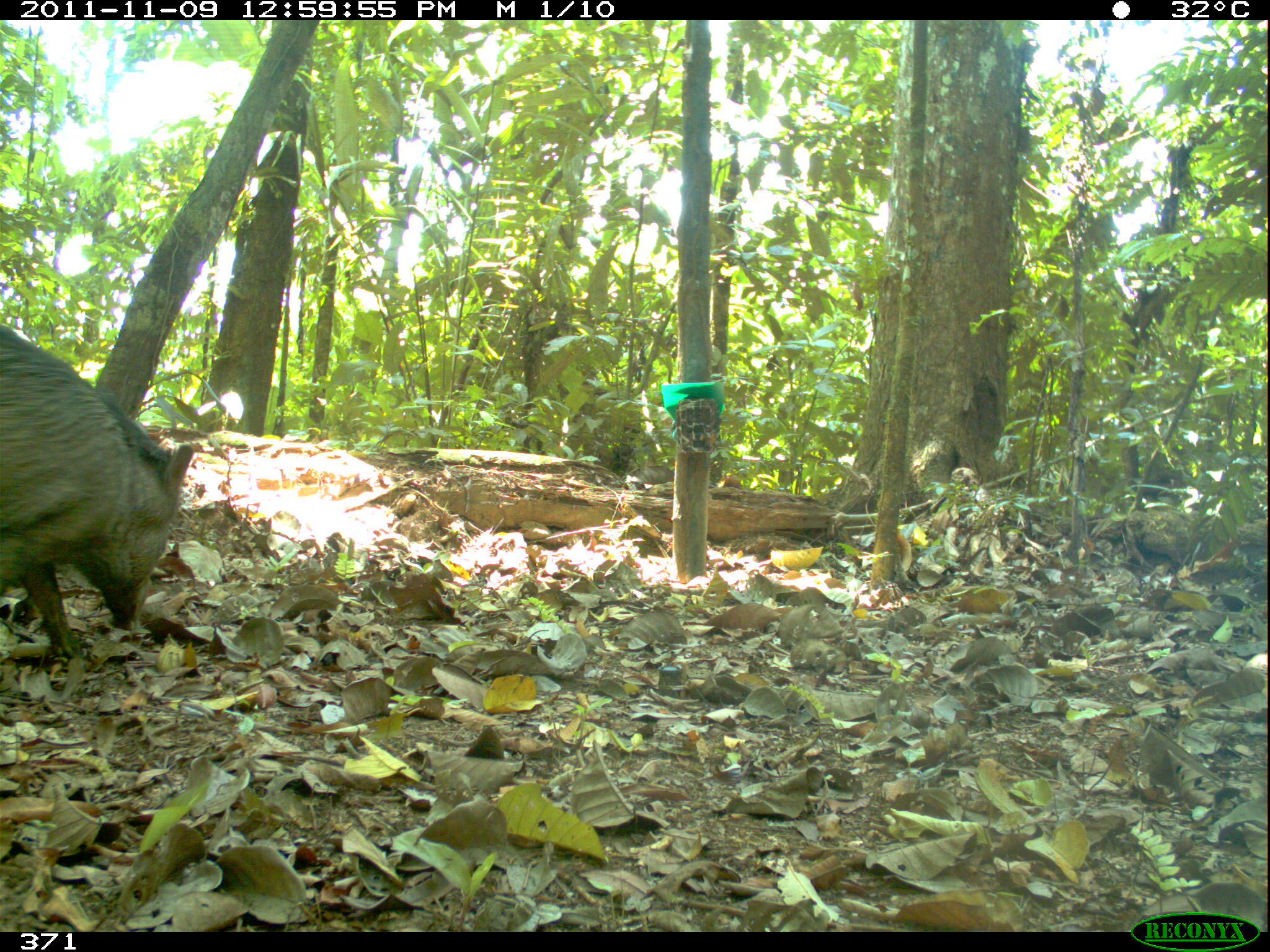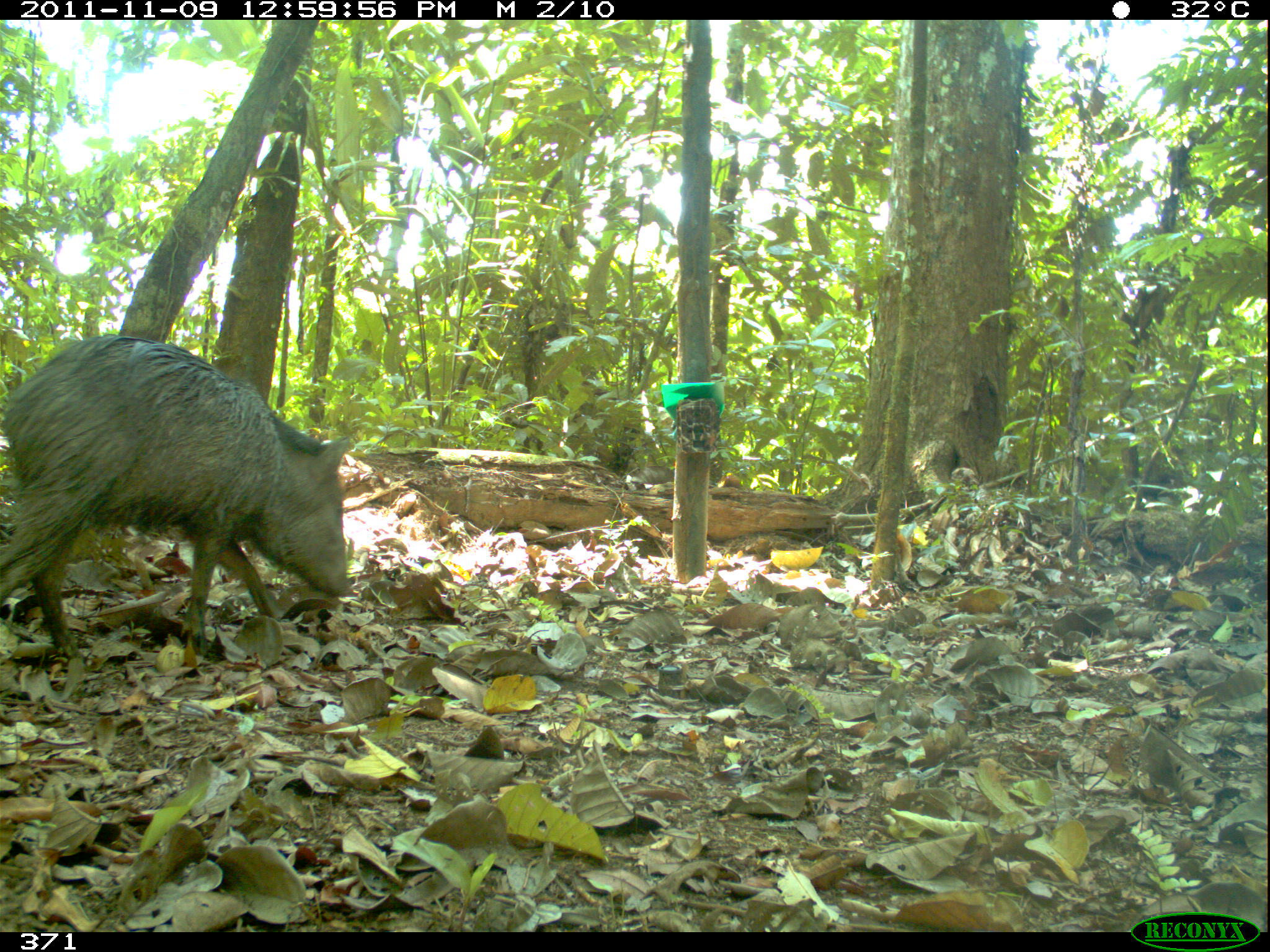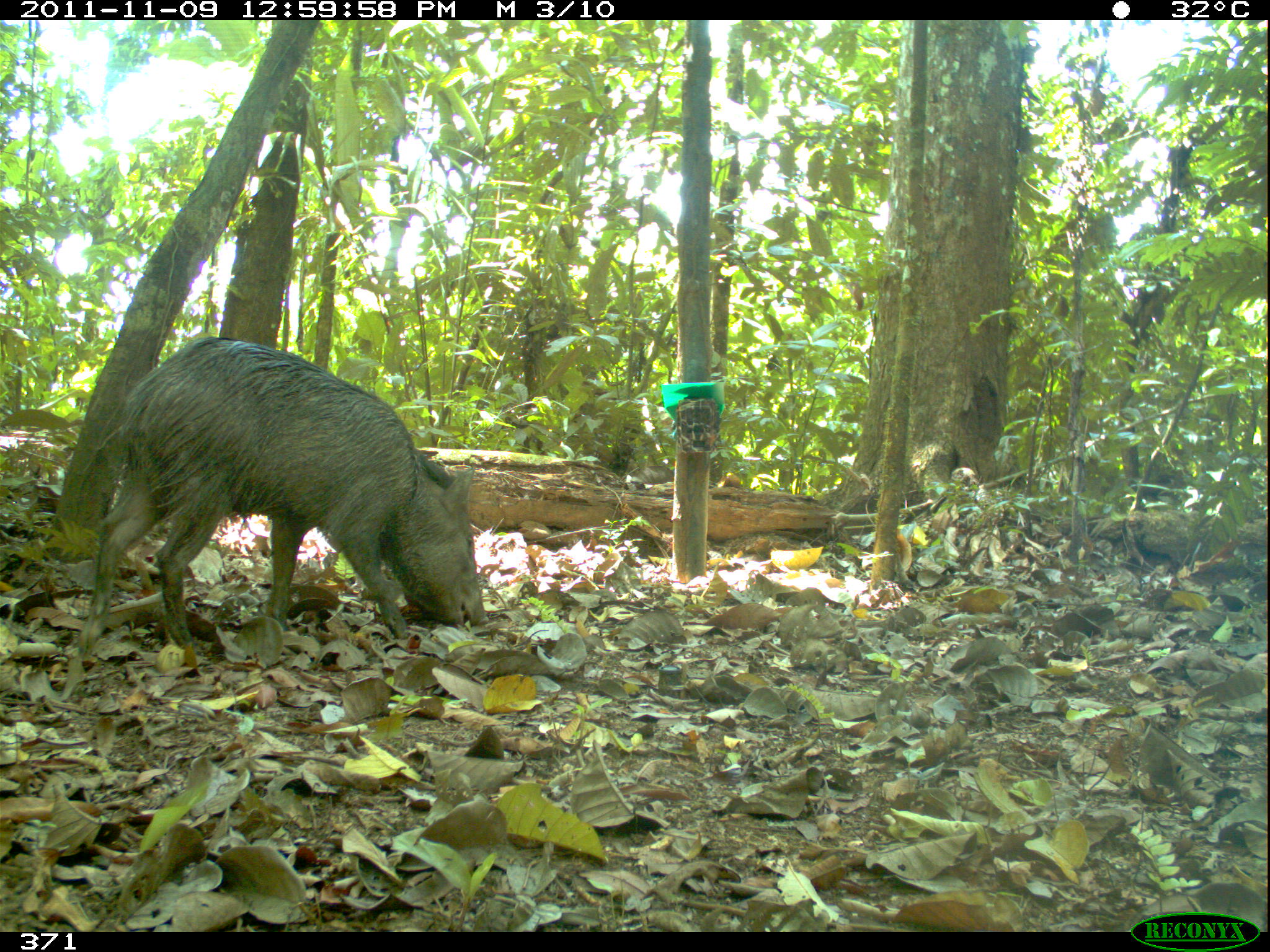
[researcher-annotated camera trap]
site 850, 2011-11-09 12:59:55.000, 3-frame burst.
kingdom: Animalia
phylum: Chordata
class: Mammalia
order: Artiodactyla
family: Tayassuidae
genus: Pecari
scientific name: Pecari tajacu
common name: collared peccary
Pecari tajacu (collared peccary).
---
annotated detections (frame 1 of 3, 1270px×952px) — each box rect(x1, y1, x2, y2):
pecari tajacu: rect(2, 321, 194, 657)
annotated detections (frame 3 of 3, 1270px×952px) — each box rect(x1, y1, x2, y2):
pecari tajacu: rect(78, 335, 484, 653)